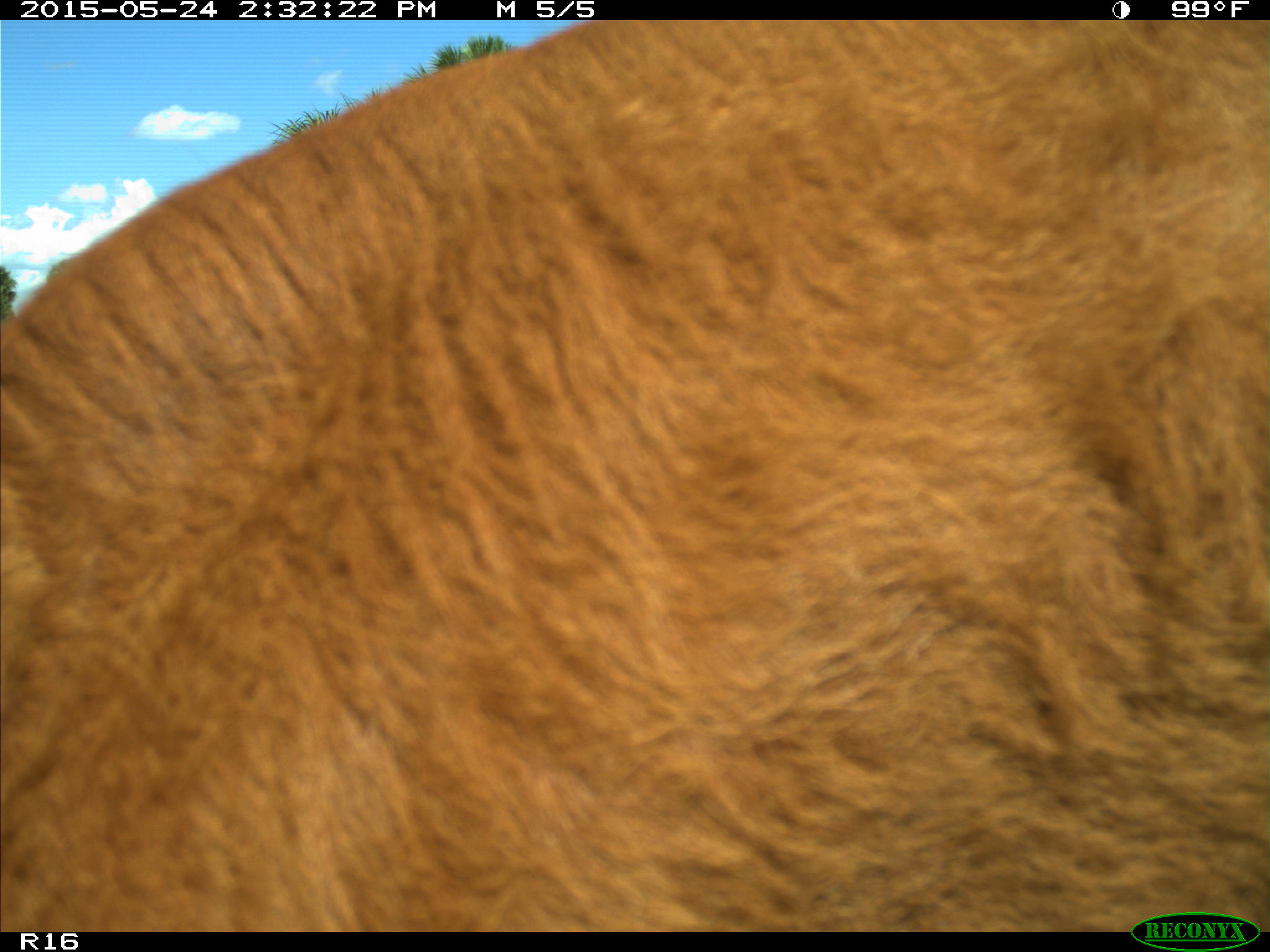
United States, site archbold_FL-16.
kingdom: Animalia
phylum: Chordata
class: Mammalia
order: Artiodactyla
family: Bovidae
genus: Bos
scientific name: Bos taurus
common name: domestic cow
Bos taurus (domestic cow).